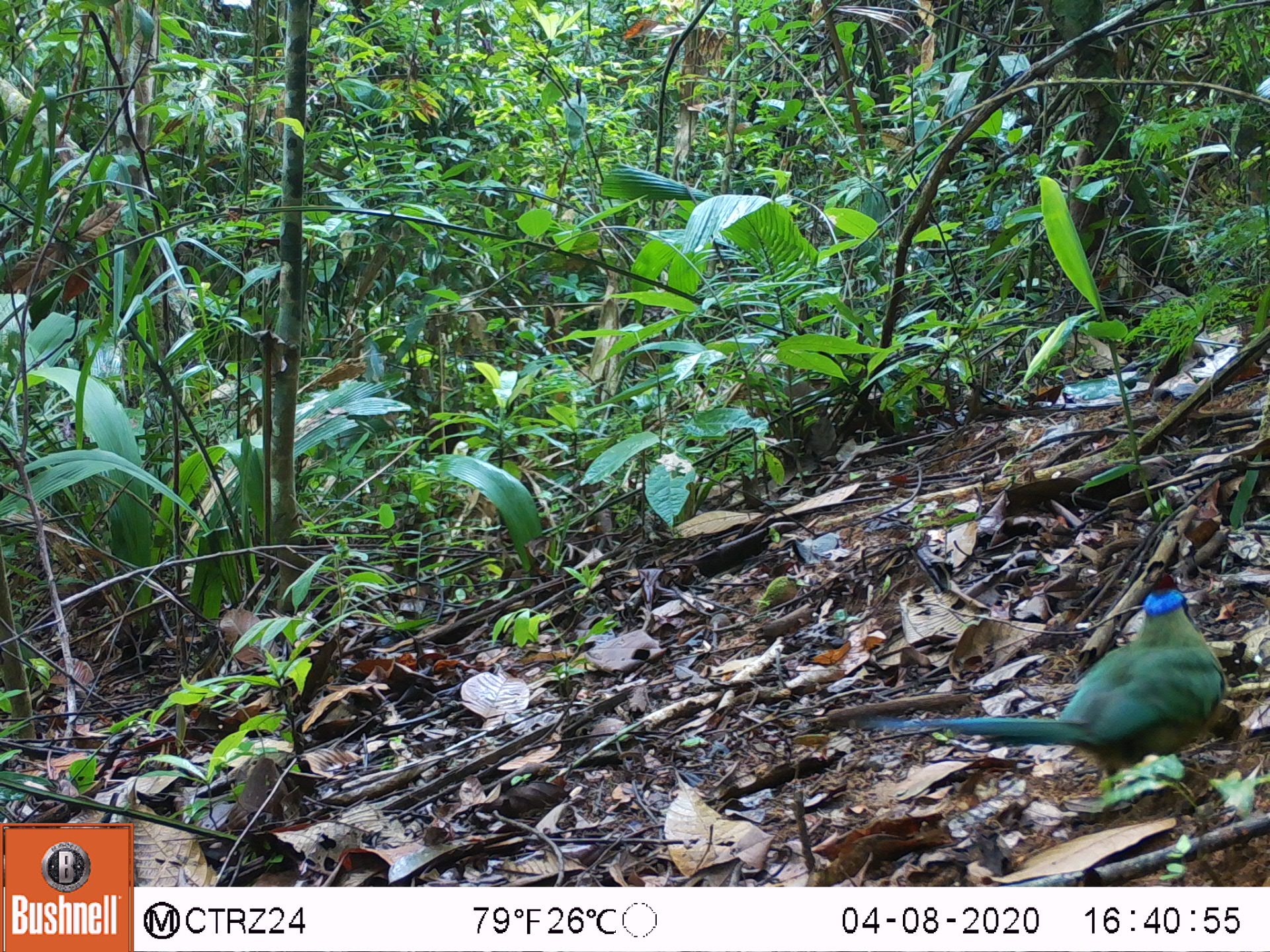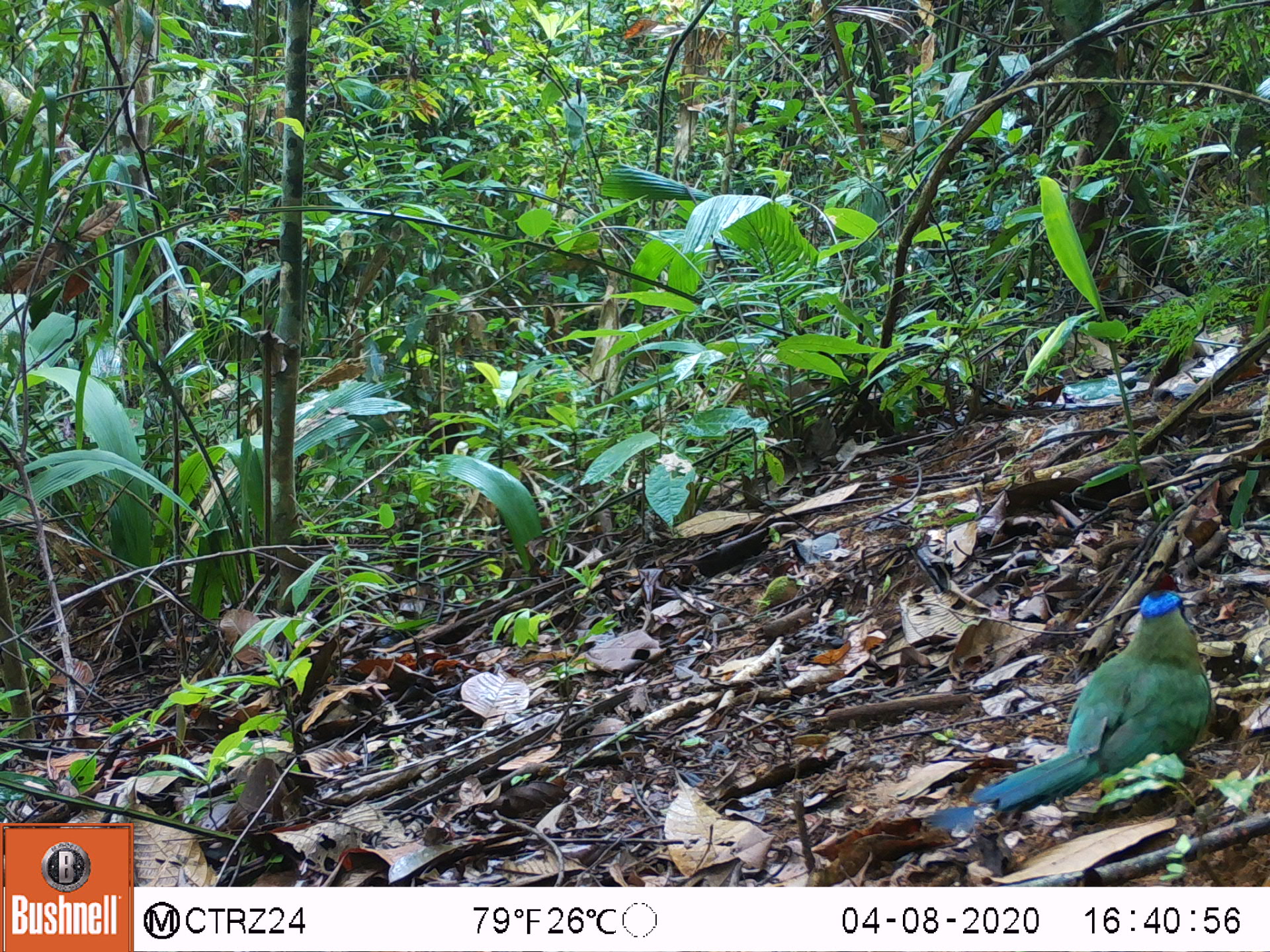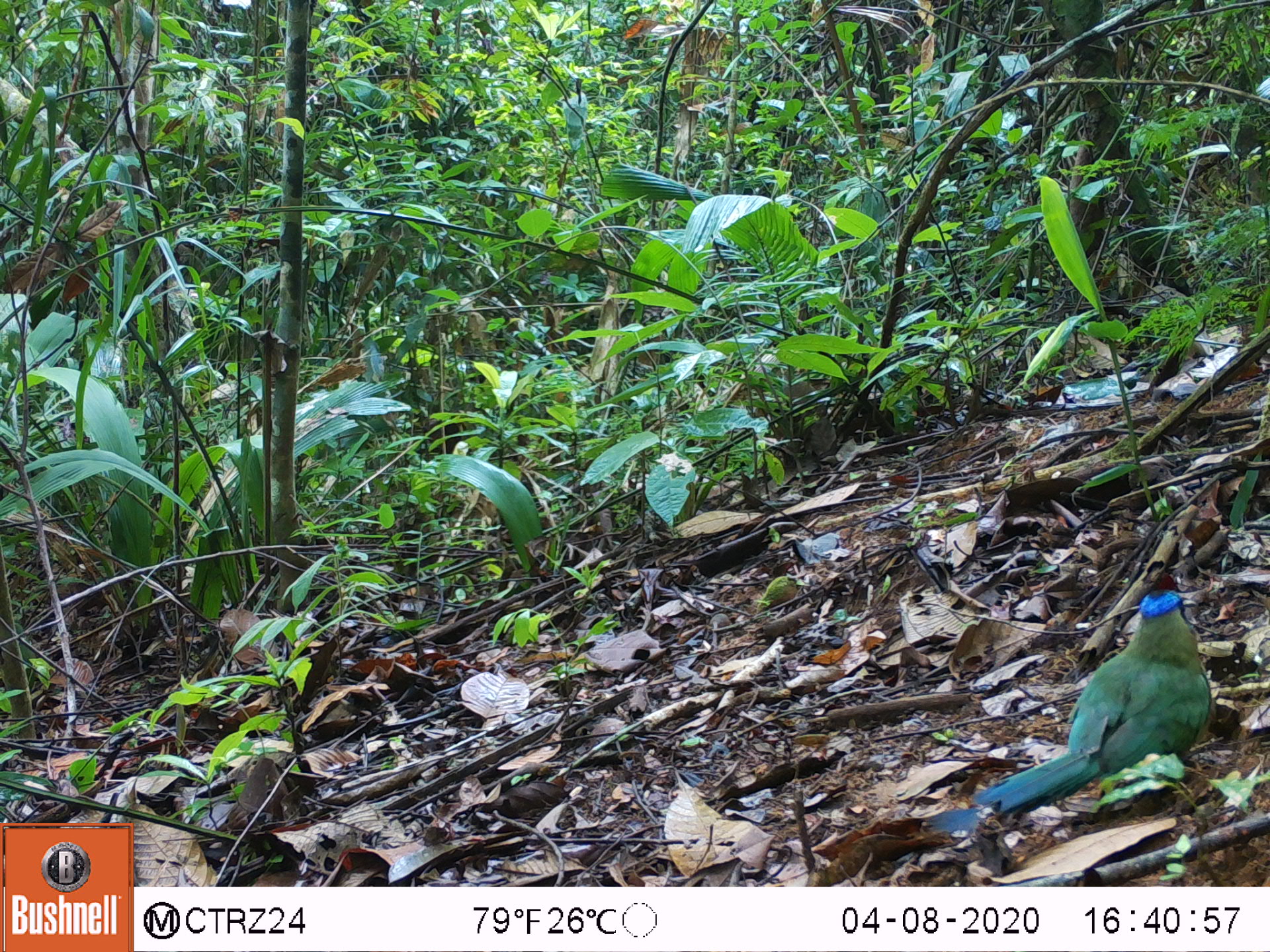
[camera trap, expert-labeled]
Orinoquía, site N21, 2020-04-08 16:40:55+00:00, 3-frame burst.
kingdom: Animalia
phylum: Chordata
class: Aves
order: Coraciiformes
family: Momotidae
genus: Momotus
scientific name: Momotus momota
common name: amazonian motmot